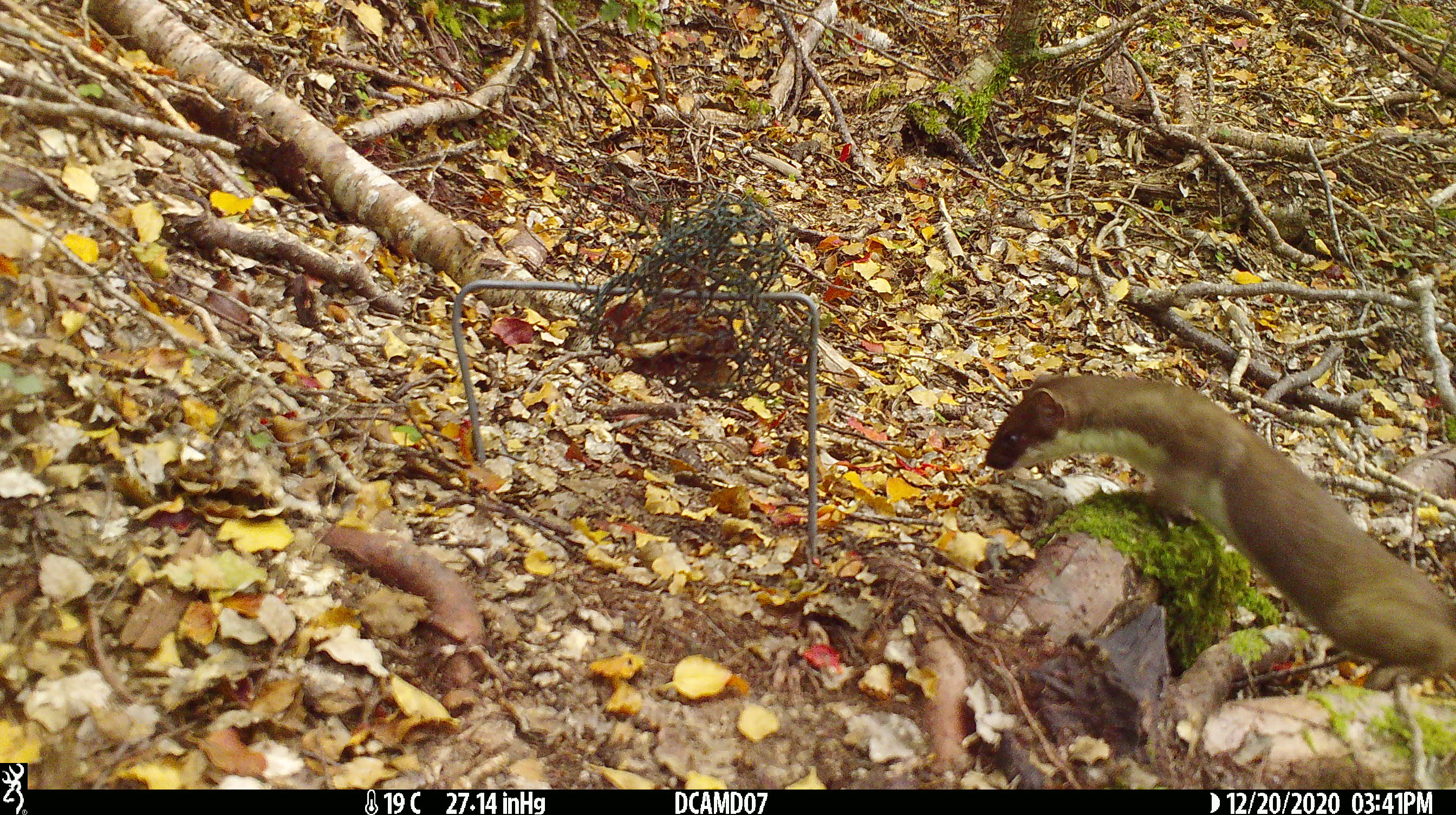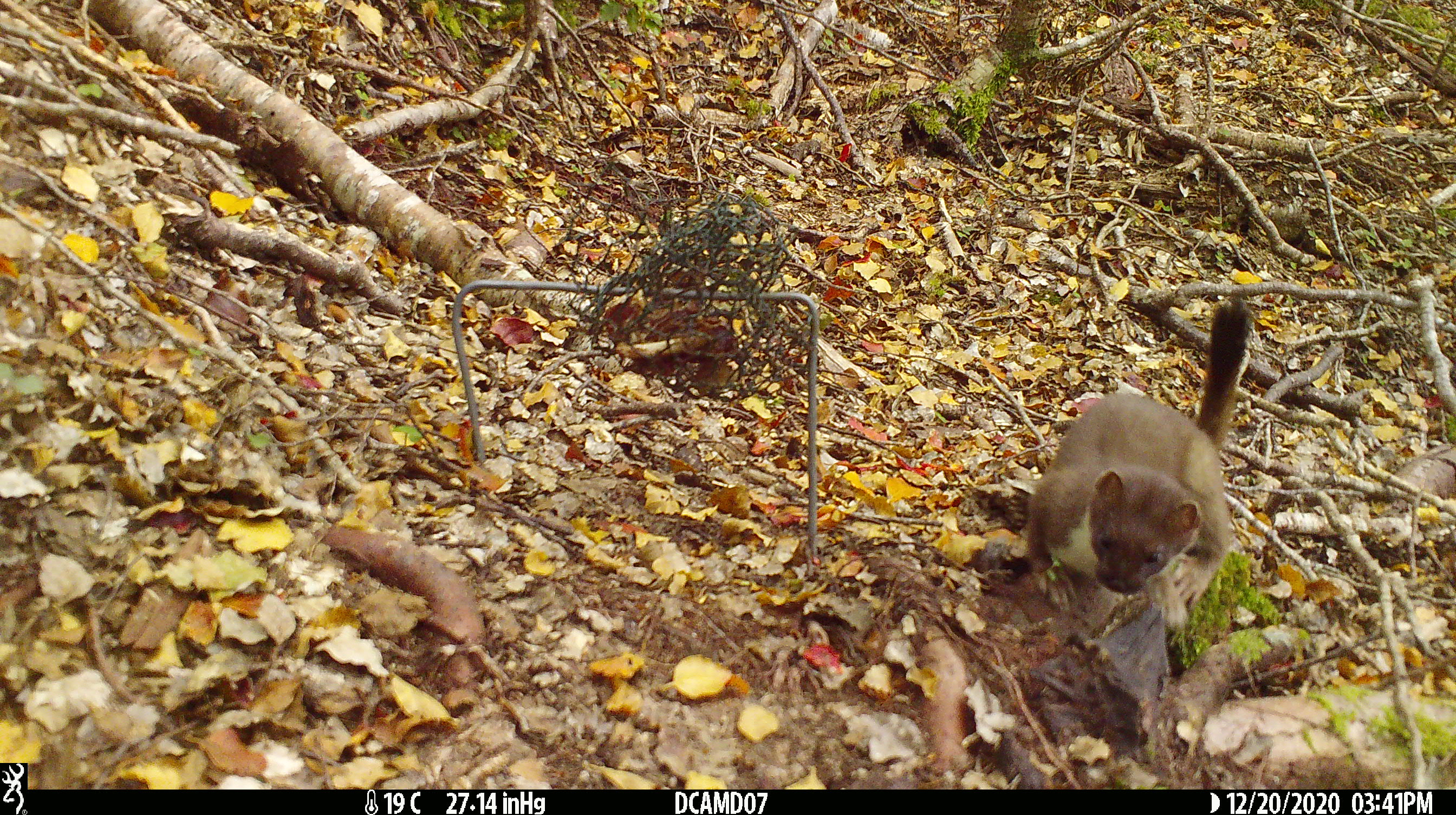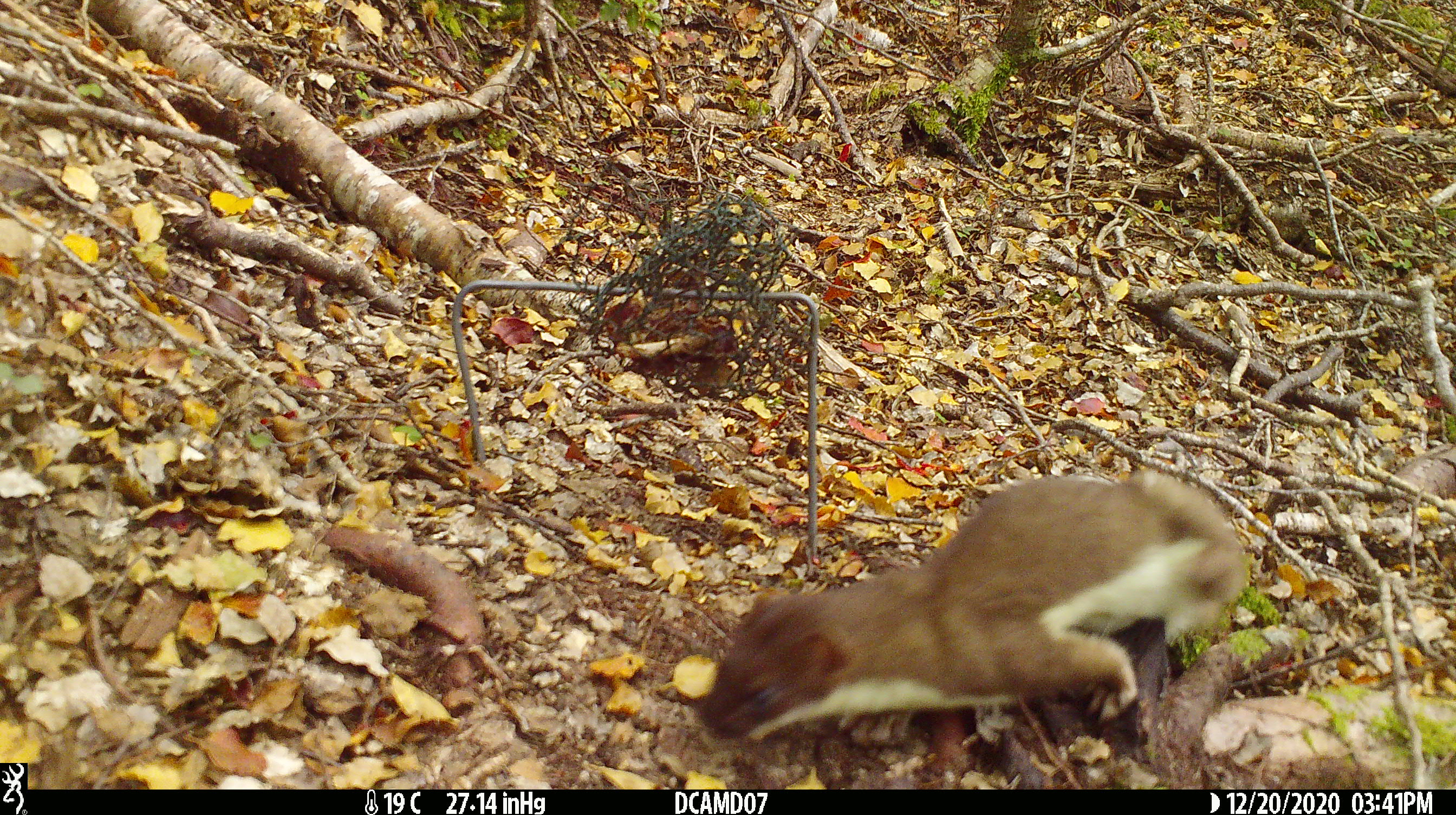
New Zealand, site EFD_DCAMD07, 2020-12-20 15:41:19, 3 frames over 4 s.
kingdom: Animalia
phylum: Chordata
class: Mammalia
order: Carnivora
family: Mustelidae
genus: Mustela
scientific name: Mustela erminea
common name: stoat